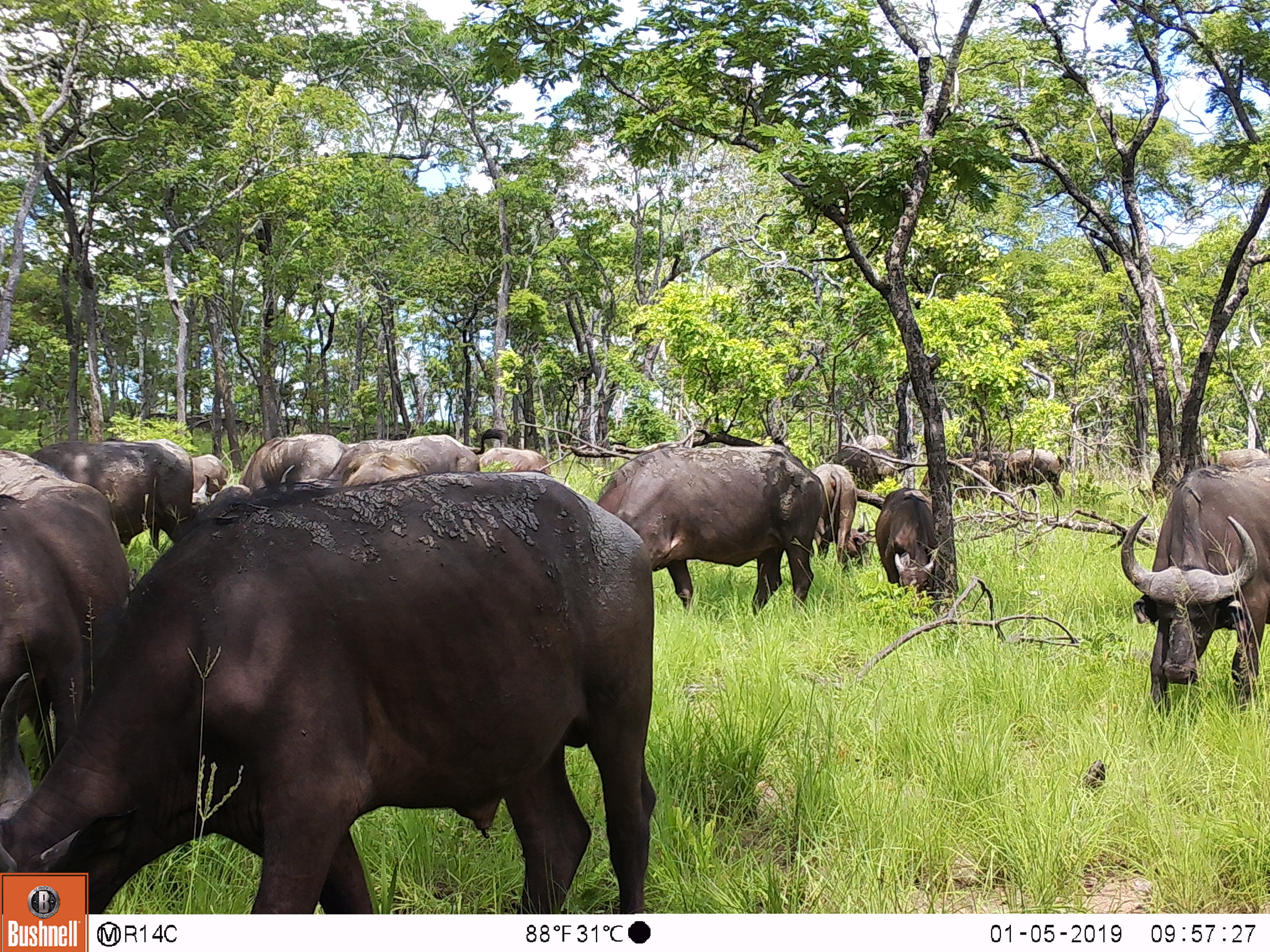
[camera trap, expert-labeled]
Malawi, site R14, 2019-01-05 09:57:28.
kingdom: Animalia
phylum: Chordata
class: Mammalia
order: Artiodactyla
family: Bovidae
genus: Syncerus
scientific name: Syncerus caffer caffer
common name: cape buffalo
Cape buffalo (Syncerus caffer caffer), count 13.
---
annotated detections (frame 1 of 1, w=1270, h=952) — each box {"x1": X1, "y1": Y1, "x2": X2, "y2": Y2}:
cape buffalo: {"x1": 2, "y1": 464, "x2": 663, "y2": 868}; {"x1": 0, "y1": 452, "x2": 135, "y2": 778}; {"x1": 590, "y1": 438, "x2": 825, "y2": 625}; {"x1": 1113, "y1": 467, "x2": 1266, "y2": 711}; {"x1": 32, "y1": 434, "x2": 201, "y2": 552}; {"x1": 281, "y1": 431, "x2": 479, "y2": 497}; {"x1": 875, "y1": 487, "x2": 940, "y2": 601}; {"x1": 239, "y1": 431, "x2": 354, "y2": 495}; {"x1": 810, "y1": 459, "x2": 871, "y2": 573}; {"x1": 993, "y1": 446, "x2": 1071, "y2": 506}; {"x1": 474, "y1": 442, "x2": 560, "y2": 484}; {"x1": 189, "y1": 453, "x2": 231, "y2": 500}; {"x1": 1214, "y1": 446, "x2": 1269, "y2": 469}